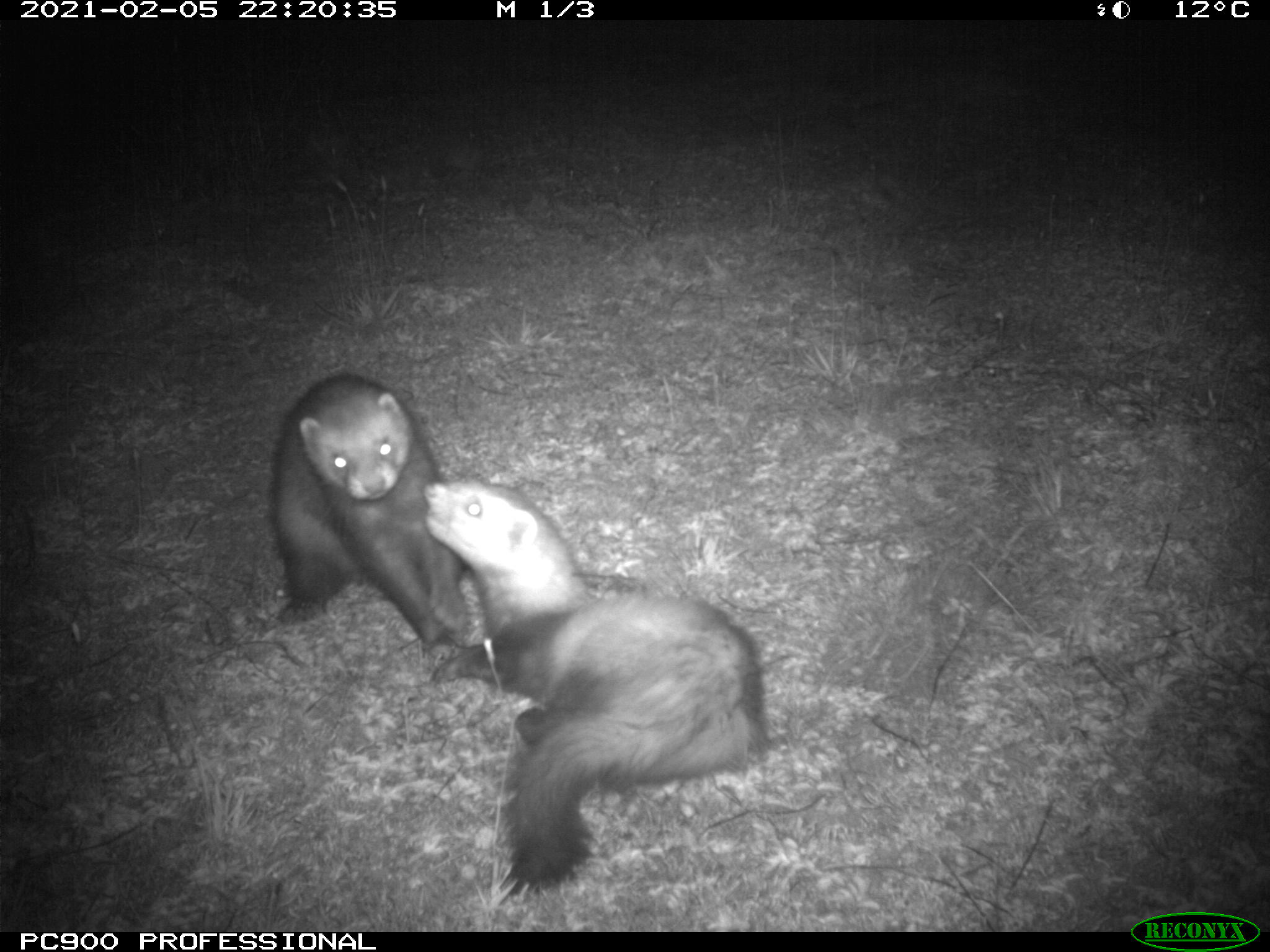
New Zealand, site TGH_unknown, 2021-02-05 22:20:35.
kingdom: Animalia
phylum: Chordata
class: Mammalia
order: Carnivora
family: Mustelidae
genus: Mustela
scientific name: Mustela furo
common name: ferret